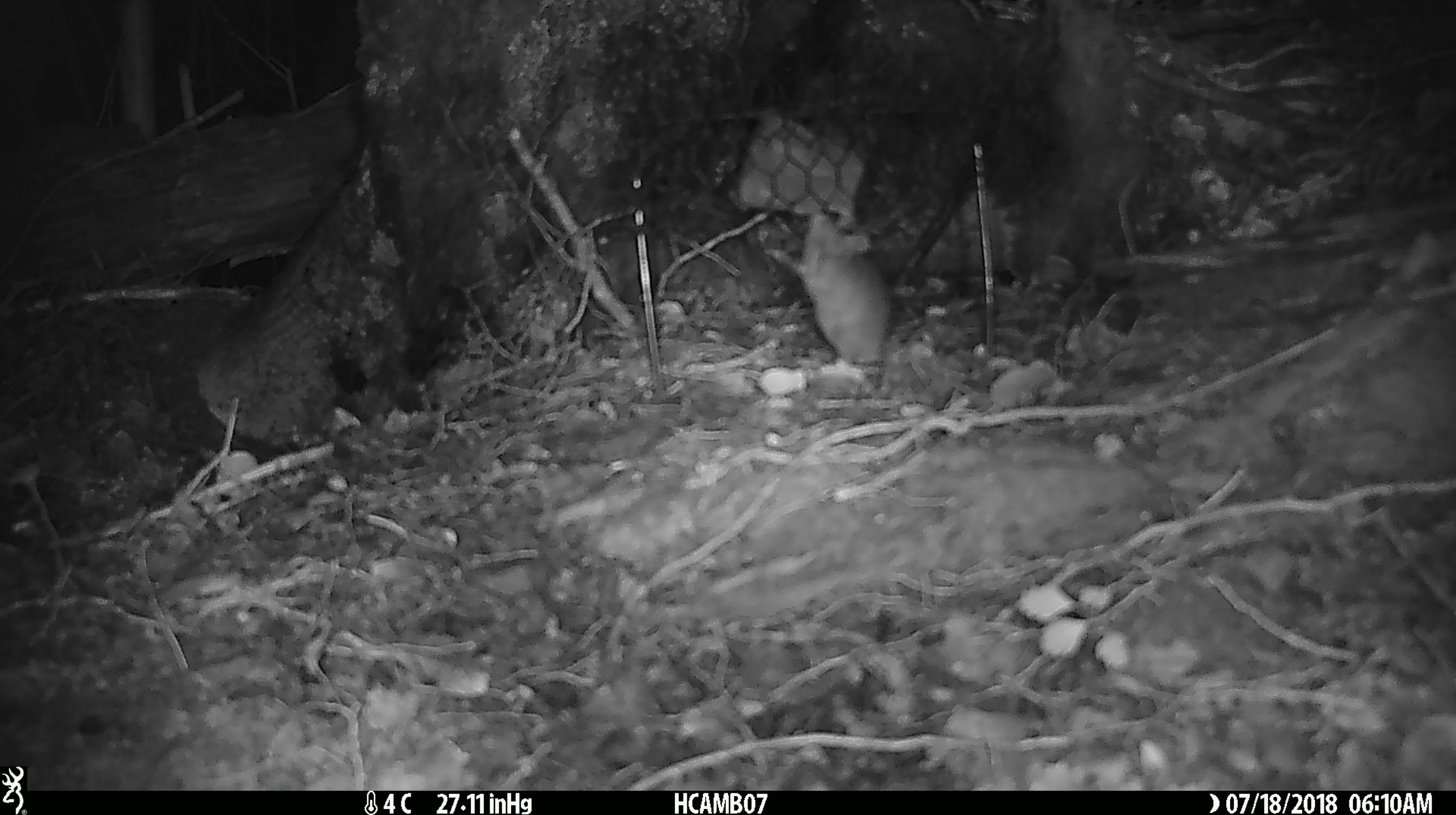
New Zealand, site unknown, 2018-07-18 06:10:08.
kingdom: Animalia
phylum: Chordata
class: Mammalia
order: Rodentia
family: Muridae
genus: Mus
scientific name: Mus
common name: mouse